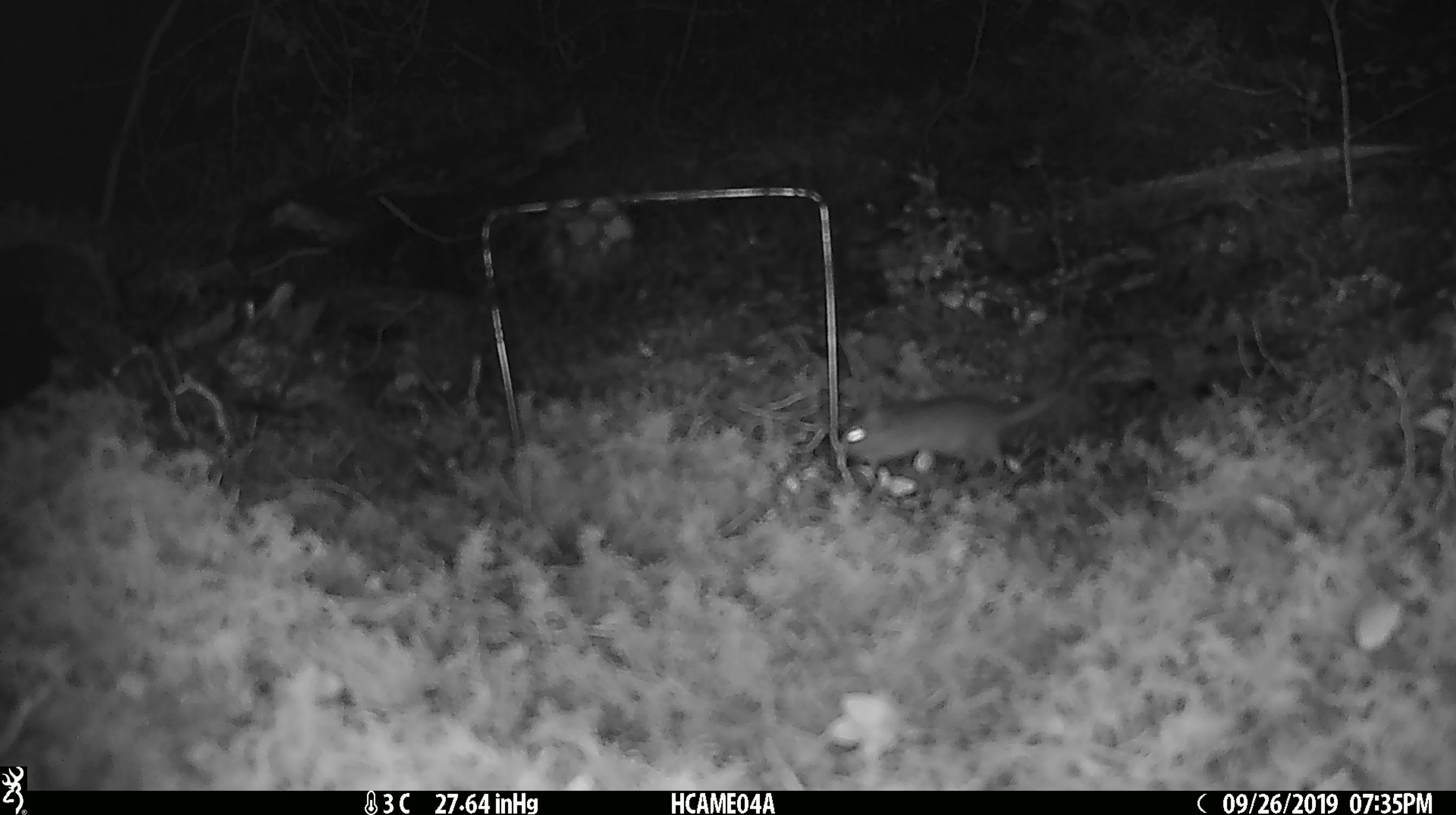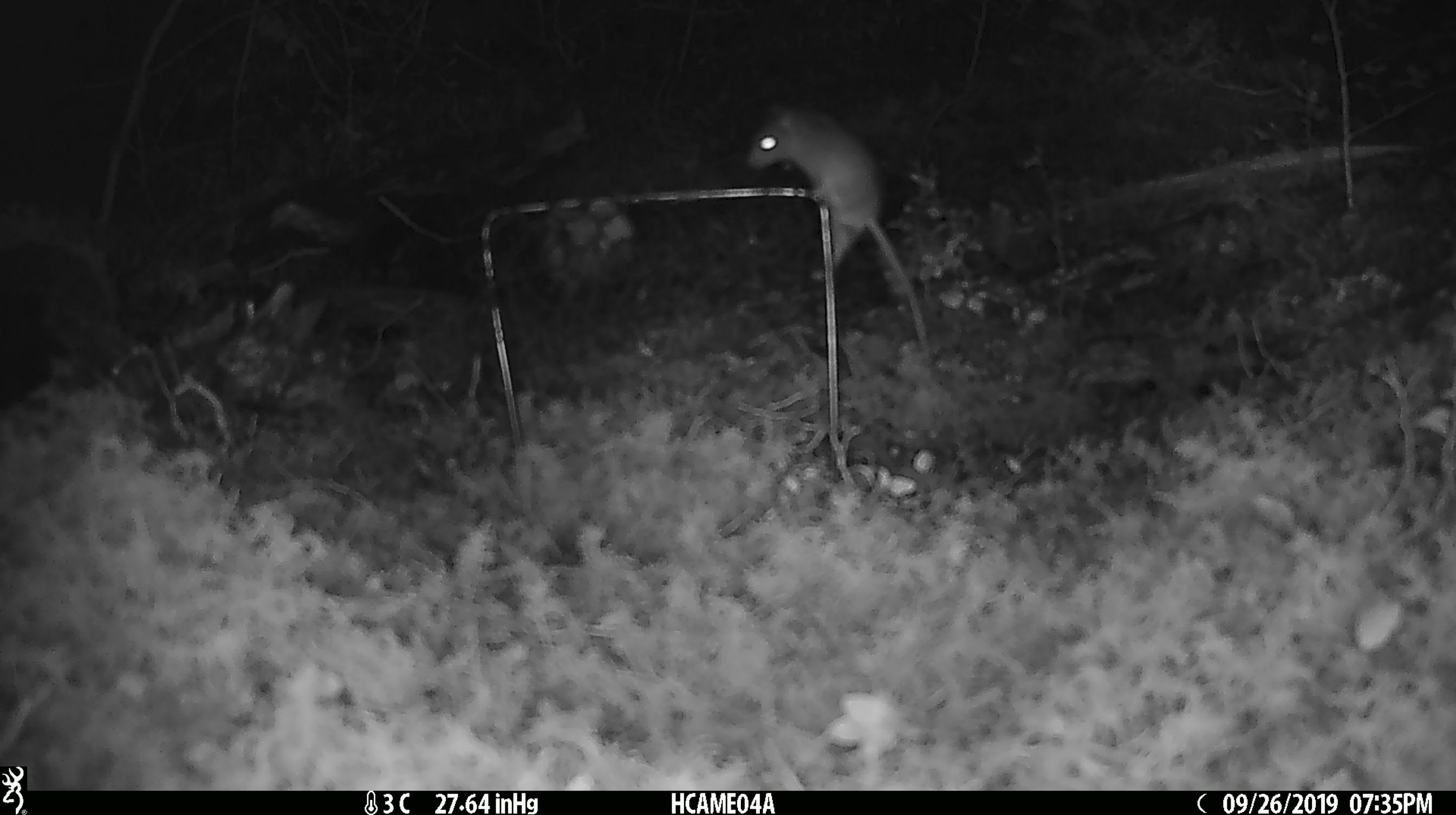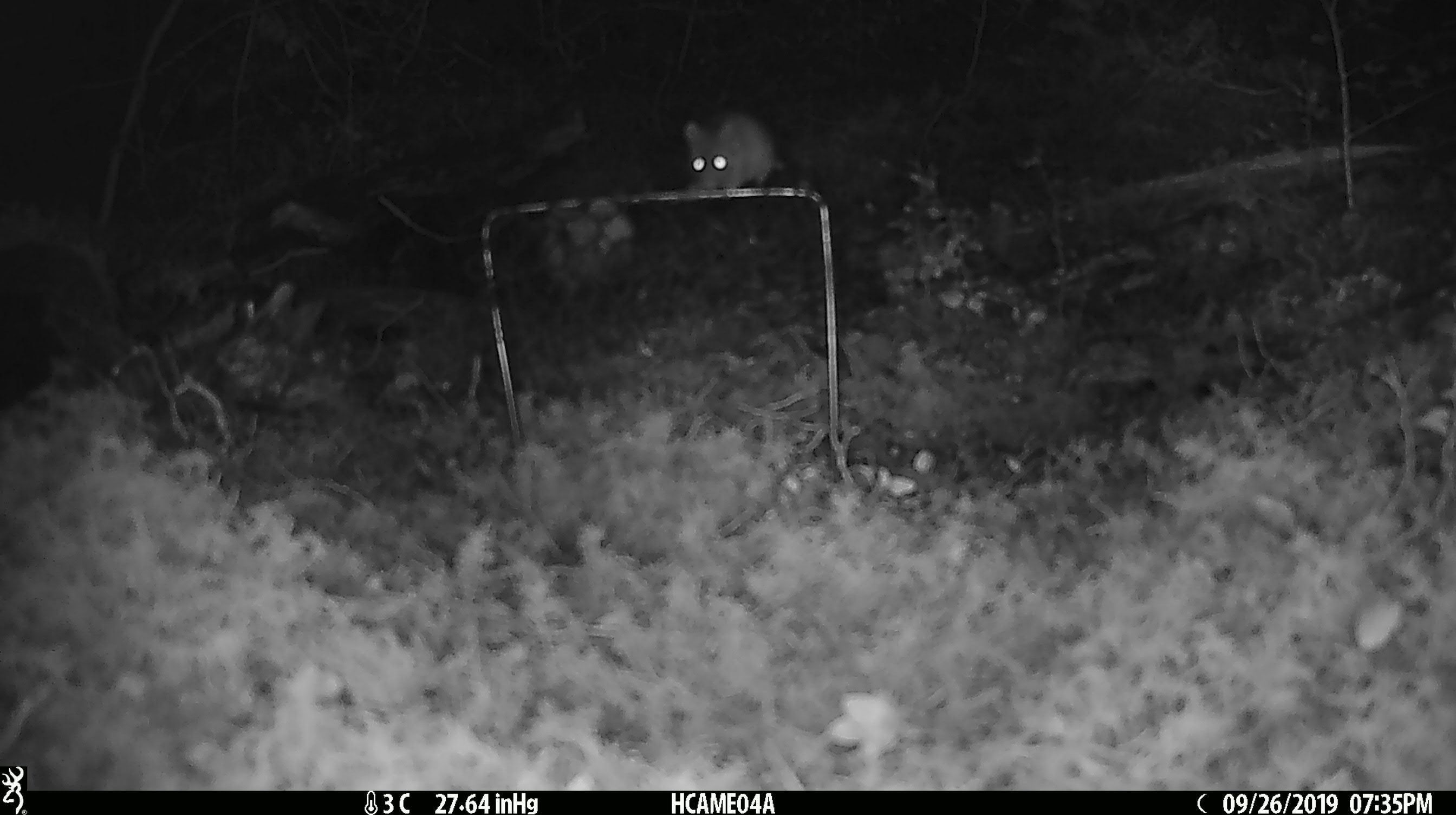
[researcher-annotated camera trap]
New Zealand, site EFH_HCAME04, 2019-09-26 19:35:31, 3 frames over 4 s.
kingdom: Animalia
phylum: Chordata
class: Mammalia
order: Rodentia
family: Muridae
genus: Mus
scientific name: Mus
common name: mouse